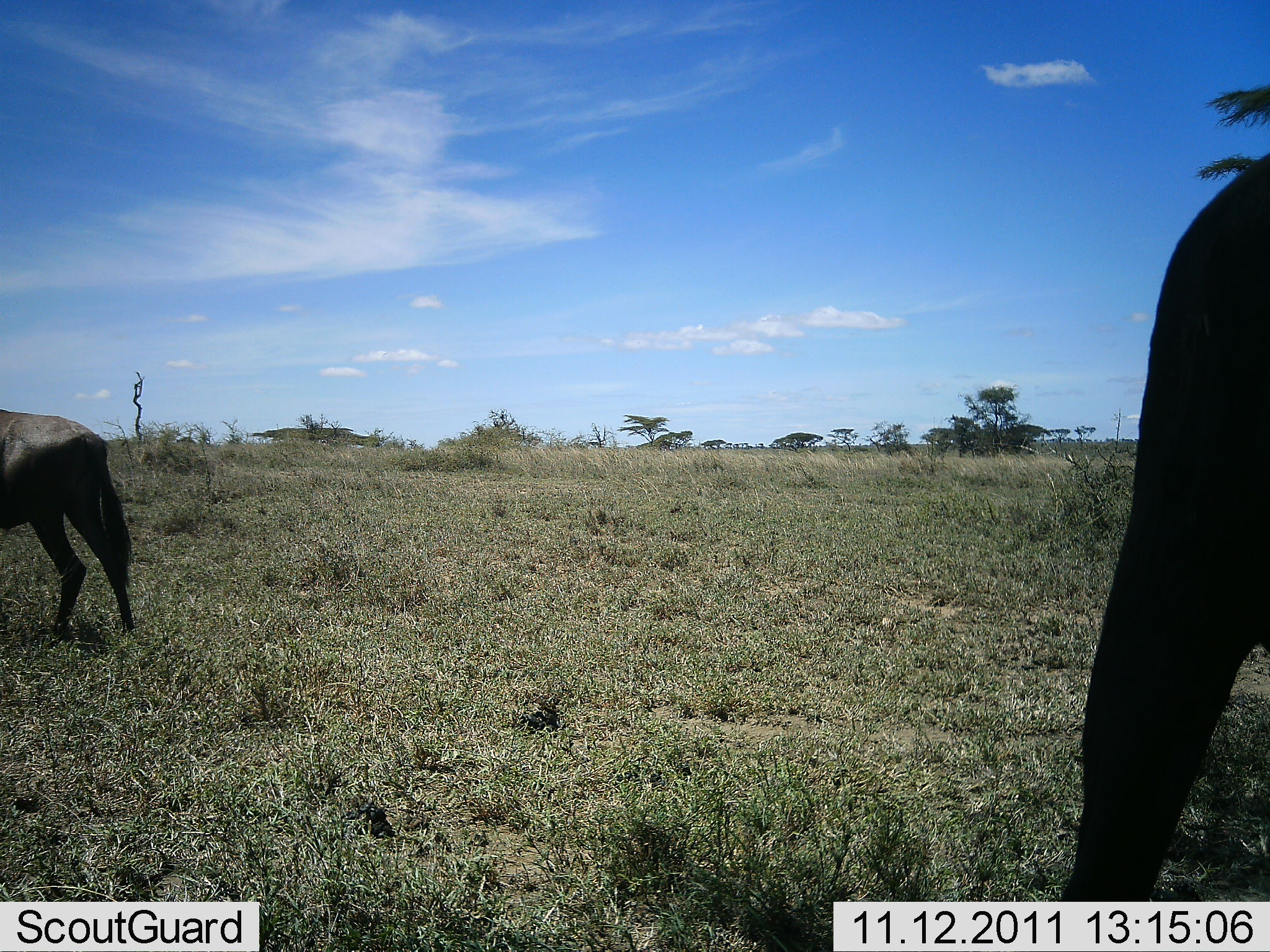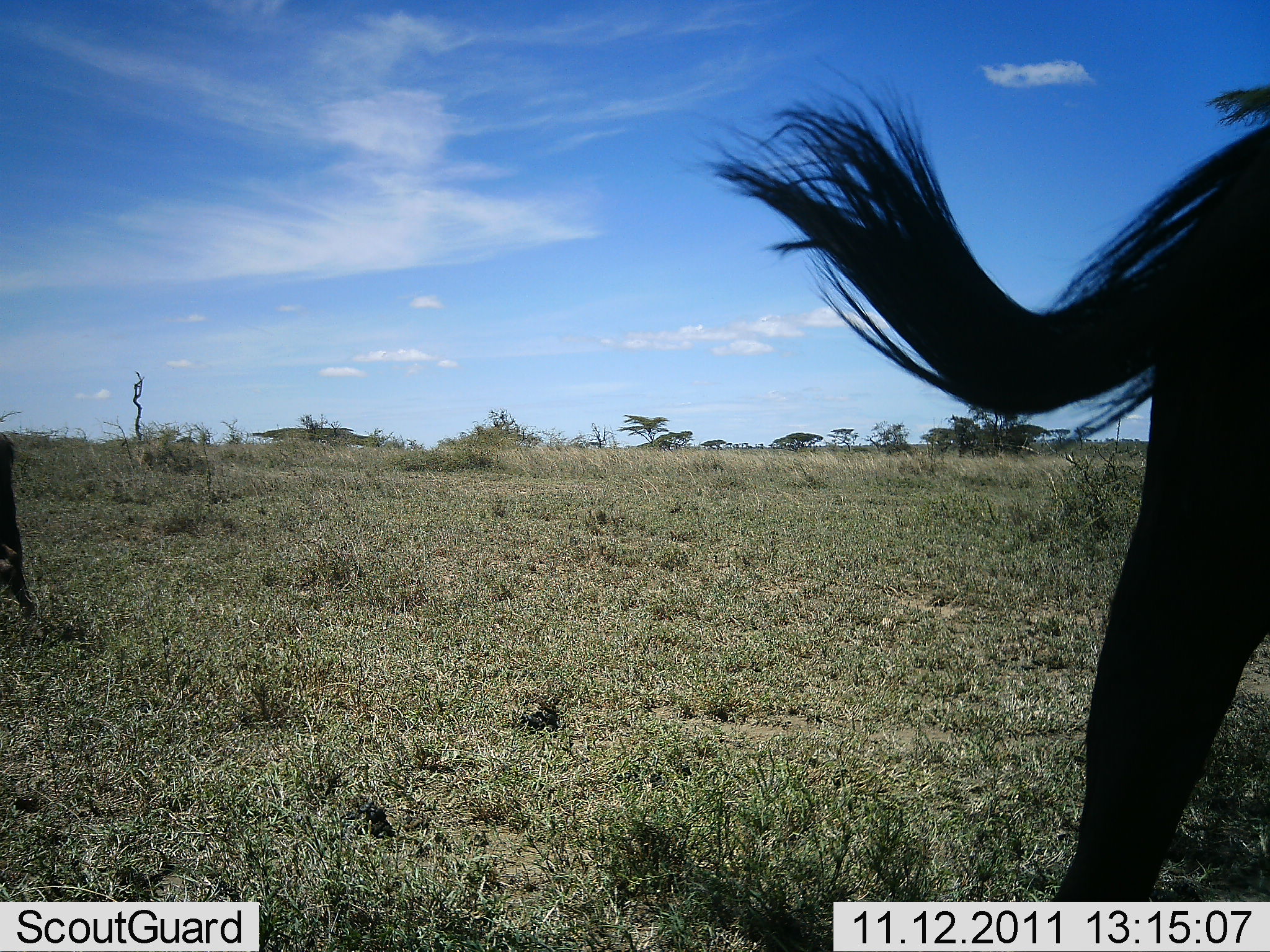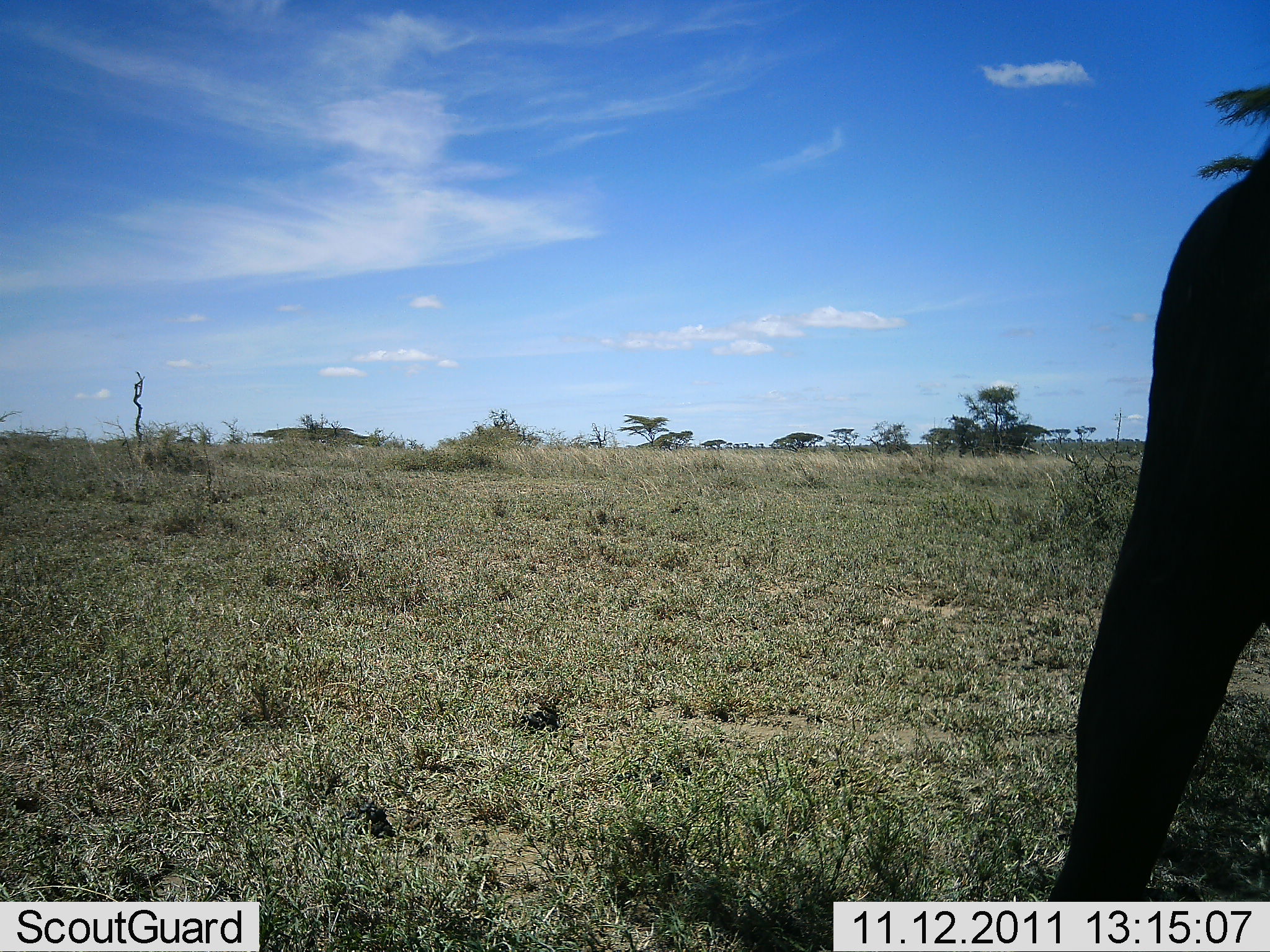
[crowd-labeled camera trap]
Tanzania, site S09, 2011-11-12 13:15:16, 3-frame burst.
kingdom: Animalia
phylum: Chordata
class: Mammalia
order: Artiodactyla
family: Bovidae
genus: Connochaetes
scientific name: Connochaetes taurinus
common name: blue wildebeest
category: wildebeest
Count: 2.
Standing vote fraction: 75%.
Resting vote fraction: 0%.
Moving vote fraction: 42%.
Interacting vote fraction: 0%.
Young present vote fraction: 8%.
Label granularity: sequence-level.